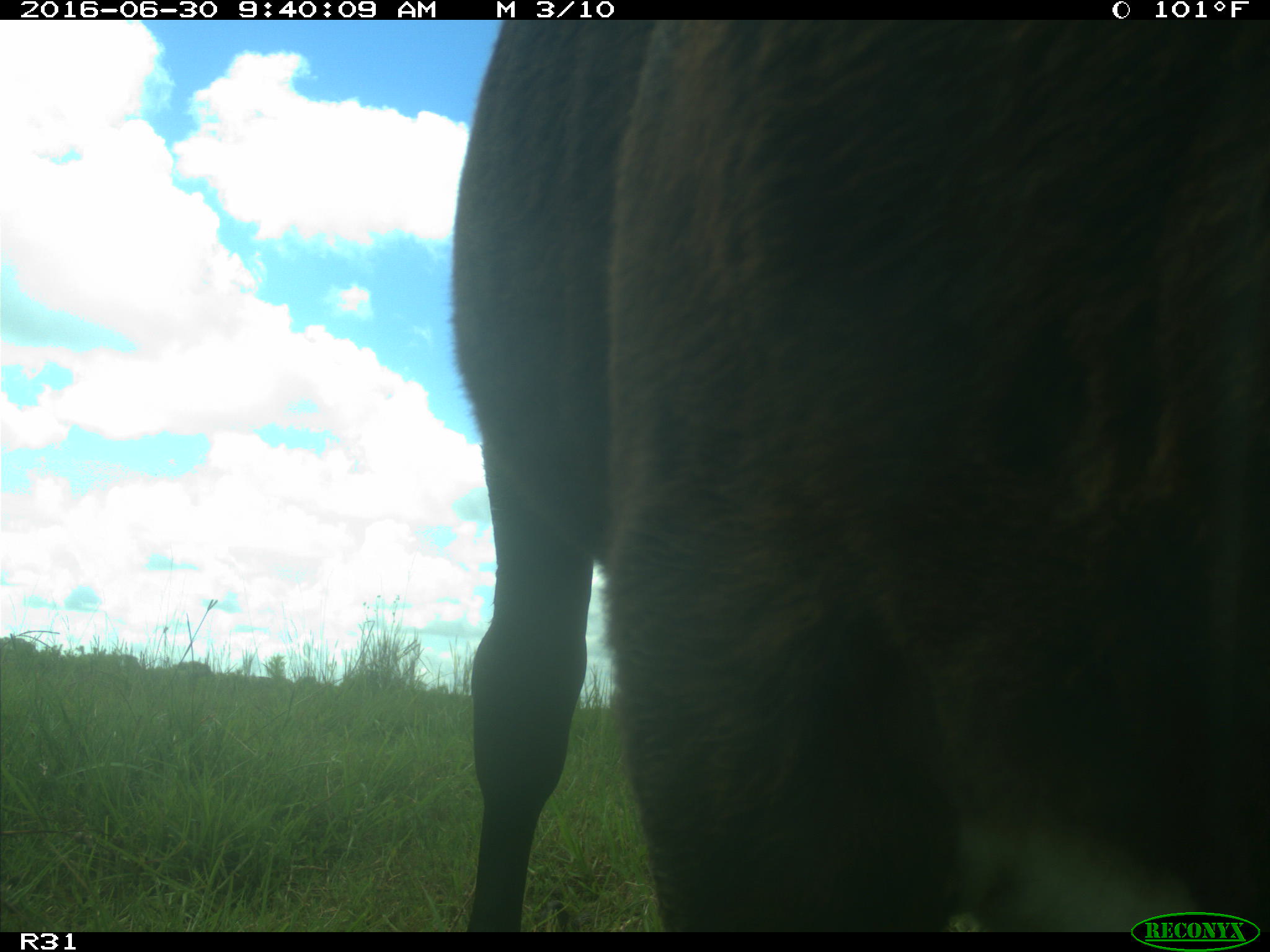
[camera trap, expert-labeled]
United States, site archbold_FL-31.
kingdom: Animalia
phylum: Chordata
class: Mammalia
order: Artiodactyla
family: Bovidae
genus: Bos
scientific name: Bos taurus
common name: domestic cow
Bos taurus (domestic cow).